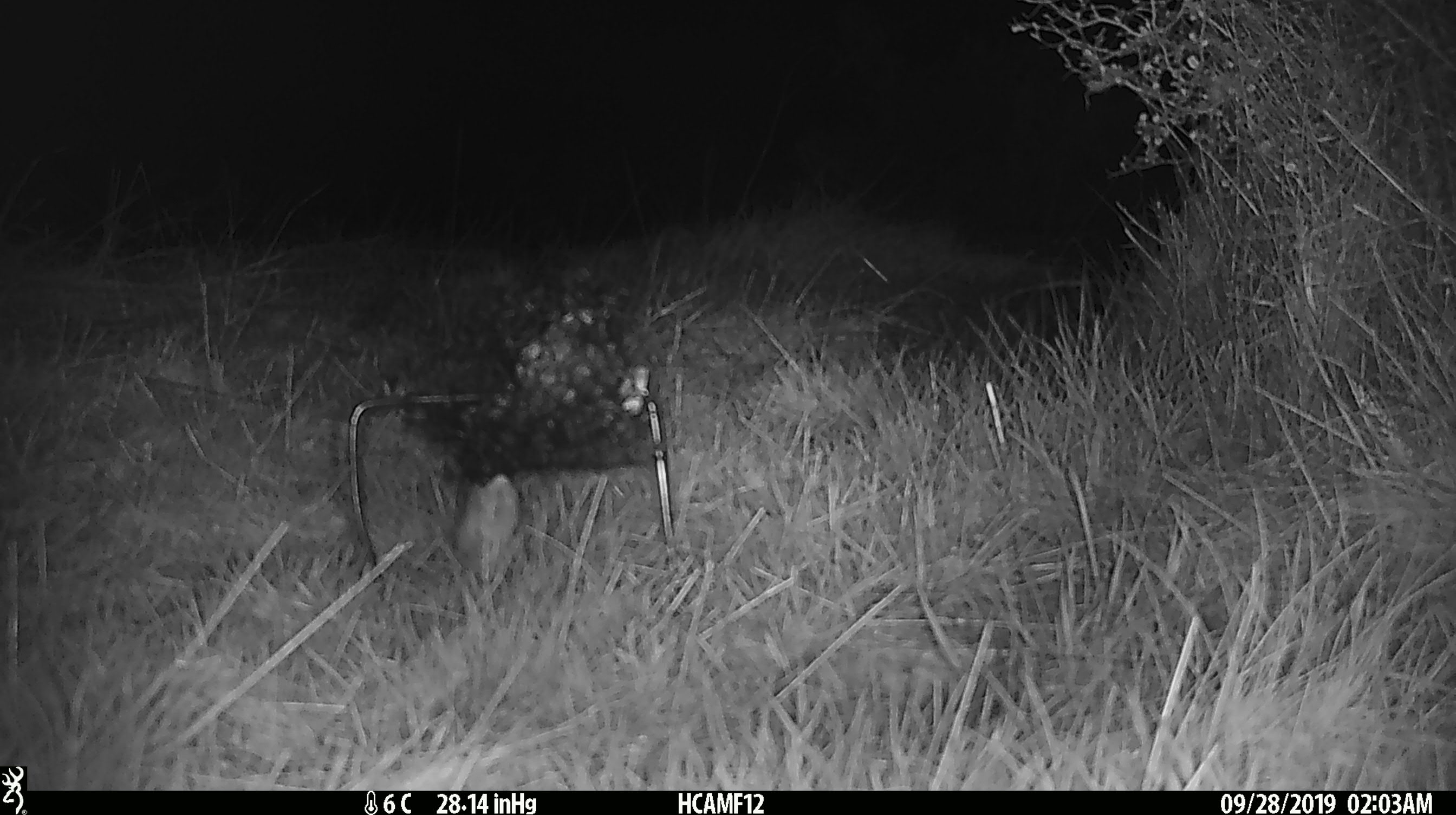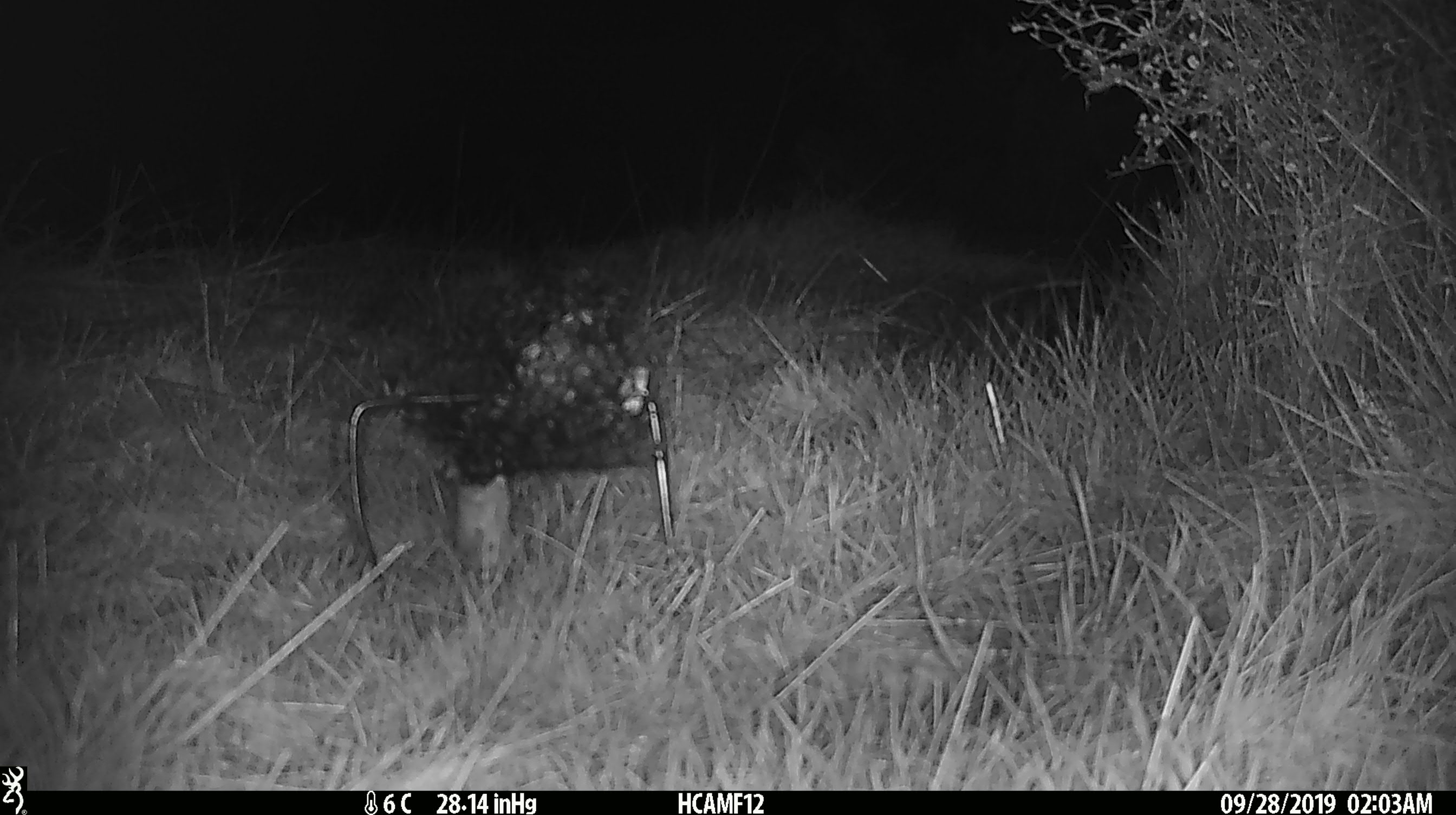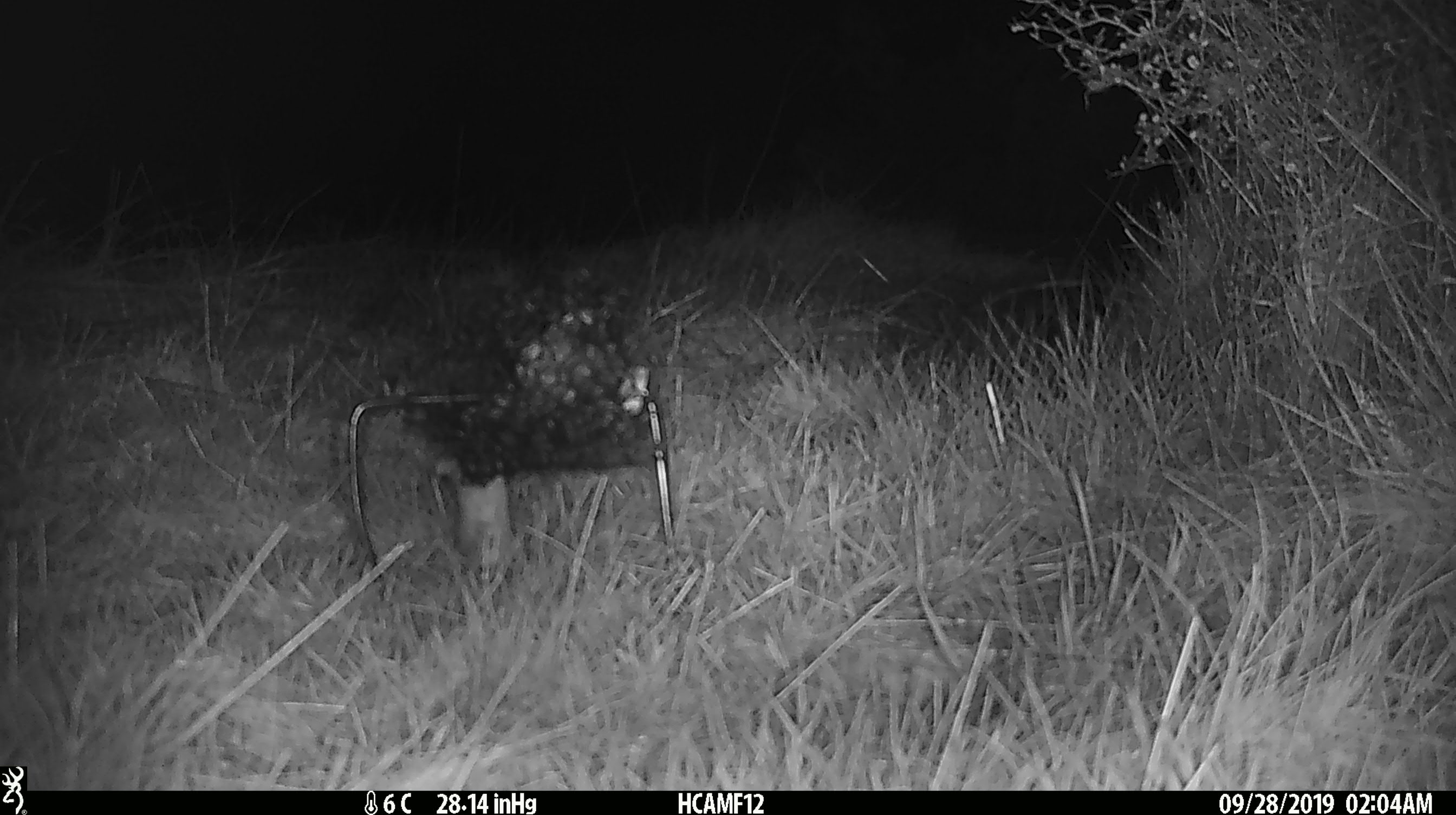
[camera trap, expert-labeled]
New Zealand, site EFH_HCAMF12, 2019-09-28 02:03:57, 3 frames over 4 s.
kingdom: Animalia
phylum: Chordata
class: Mammalia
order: Rodentia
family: Muridae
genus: Mus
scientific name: Mus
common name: mouse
Mouse (Mus).